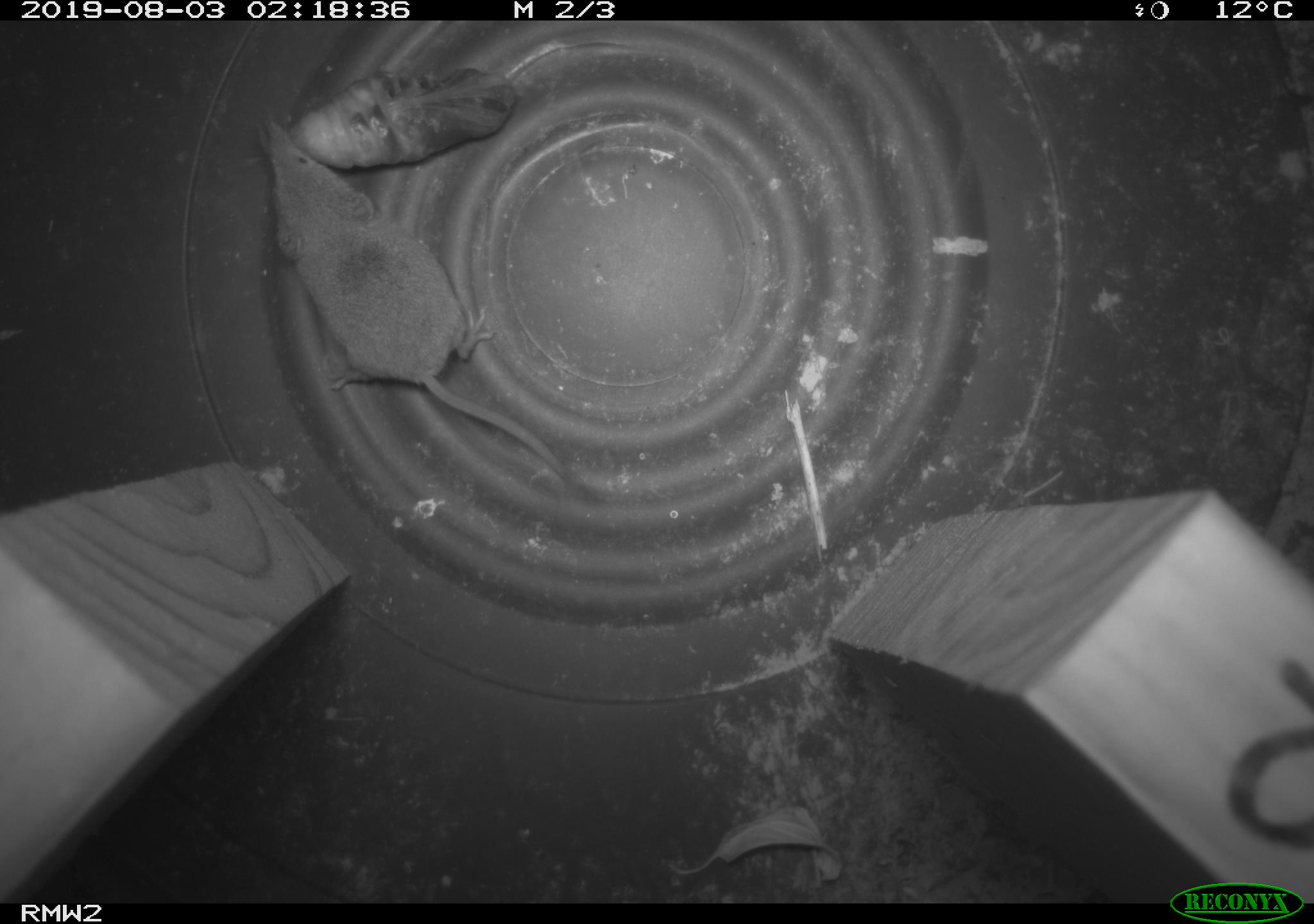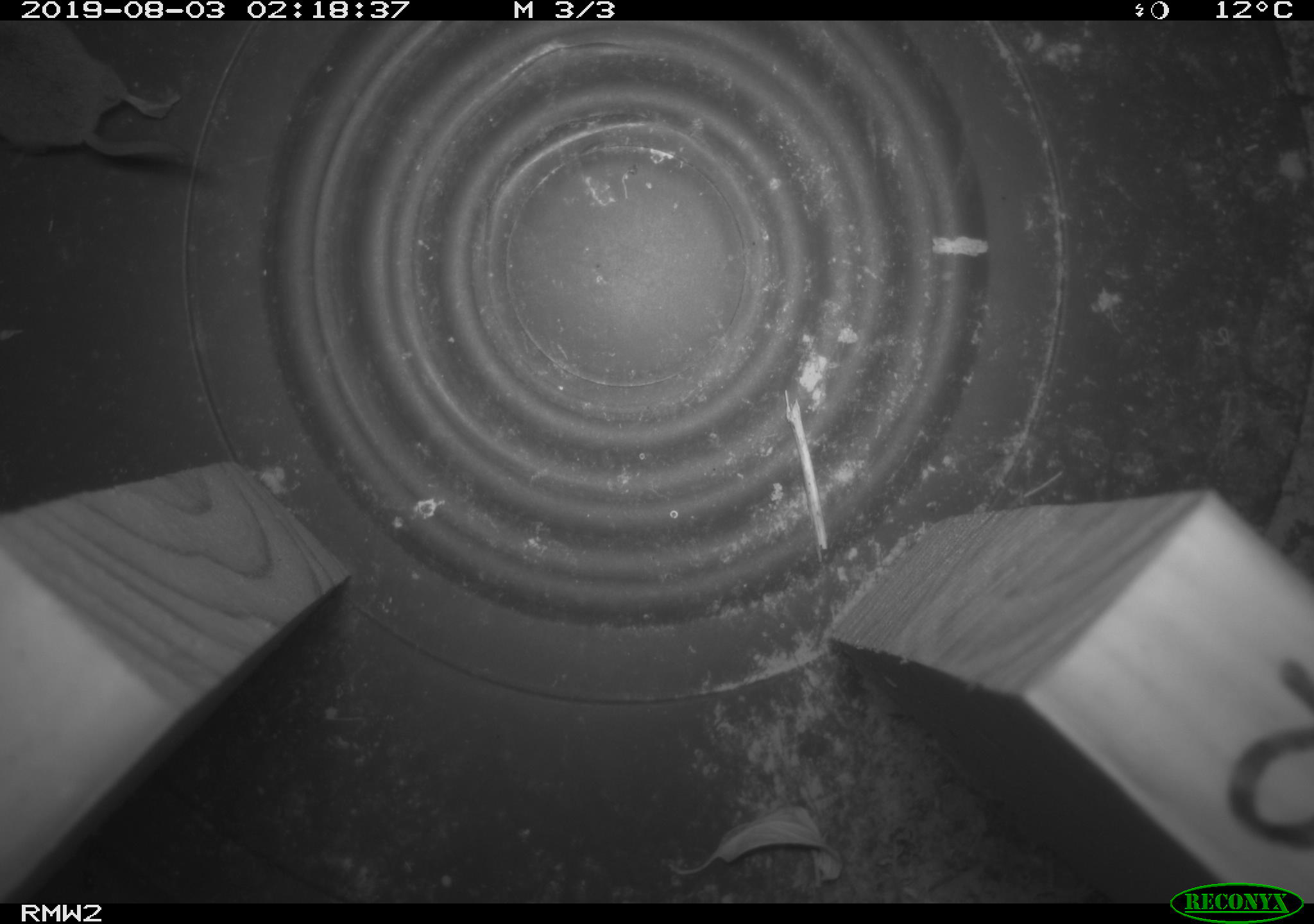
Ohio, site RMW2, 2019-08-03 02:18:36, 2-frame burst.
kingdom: Animalia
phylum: Chordata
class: Mammalia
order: Eulipotyphla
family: Soricidae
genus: Sorex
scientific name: Sorex cinereus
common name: masked shrew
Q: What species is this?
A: Masked shrew (Sorex cinereus).